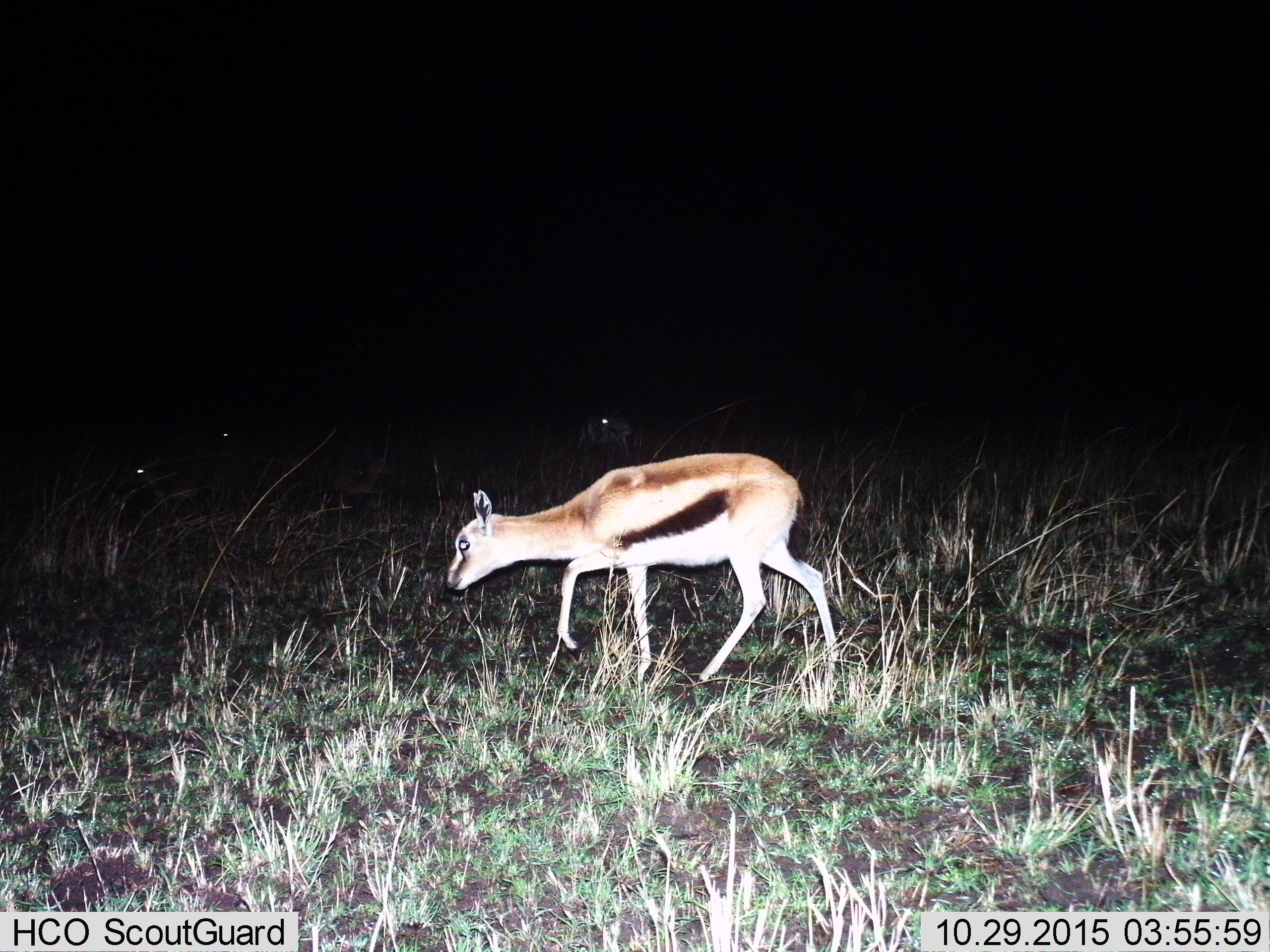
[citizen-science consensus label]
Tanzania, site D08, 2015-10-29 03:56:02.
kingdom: Animalia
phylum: Chordata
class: Mammalia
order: Artiodactyla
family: Bovidae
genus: Eudorcas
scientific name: Eudorcas thomsonii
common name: thomson's gazelle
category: gazellethomsons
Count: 1.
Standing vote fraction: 33%.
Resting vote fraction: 20%.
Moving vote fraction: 73%.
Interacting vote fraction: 0%.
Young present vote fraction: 13%.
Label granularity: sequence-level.